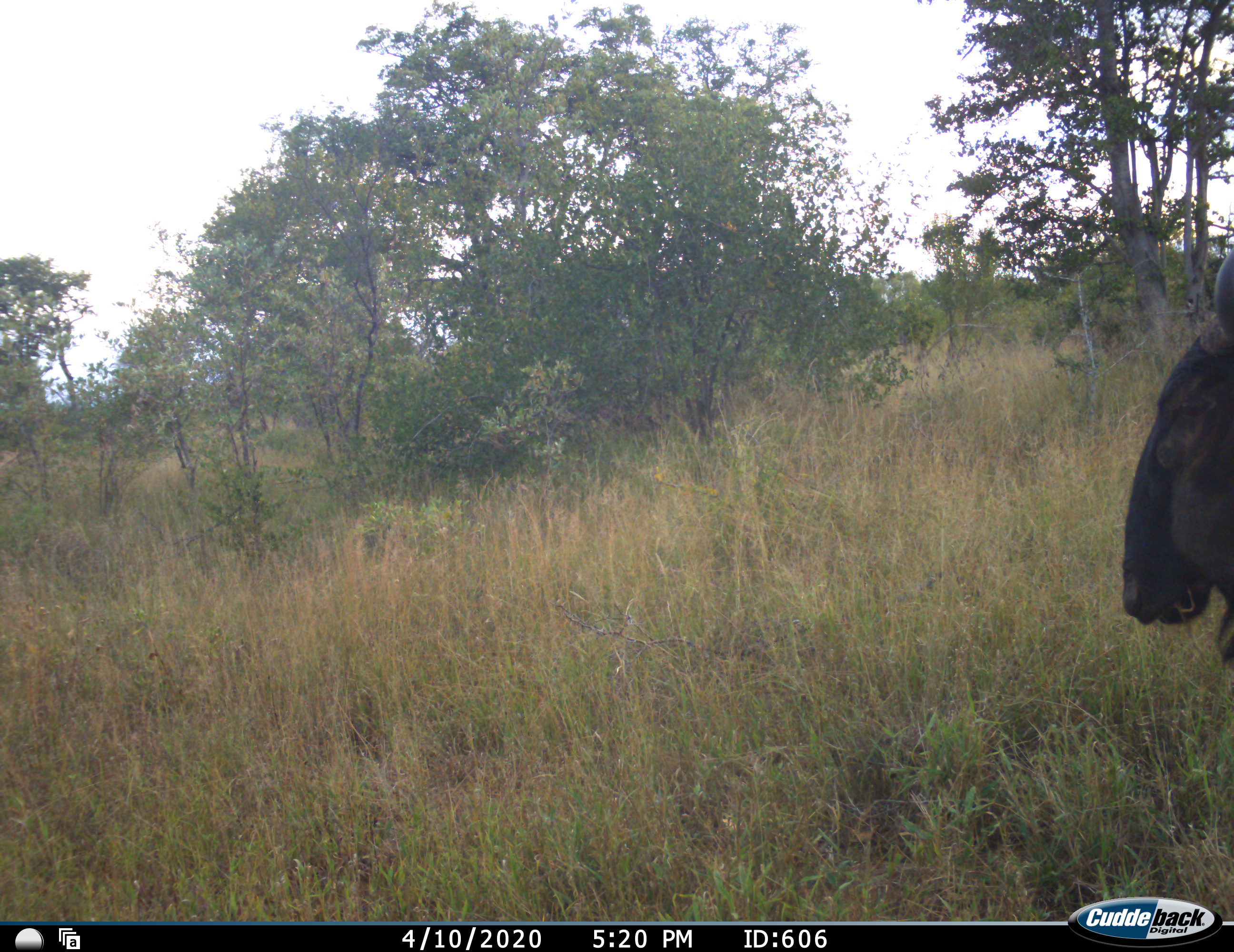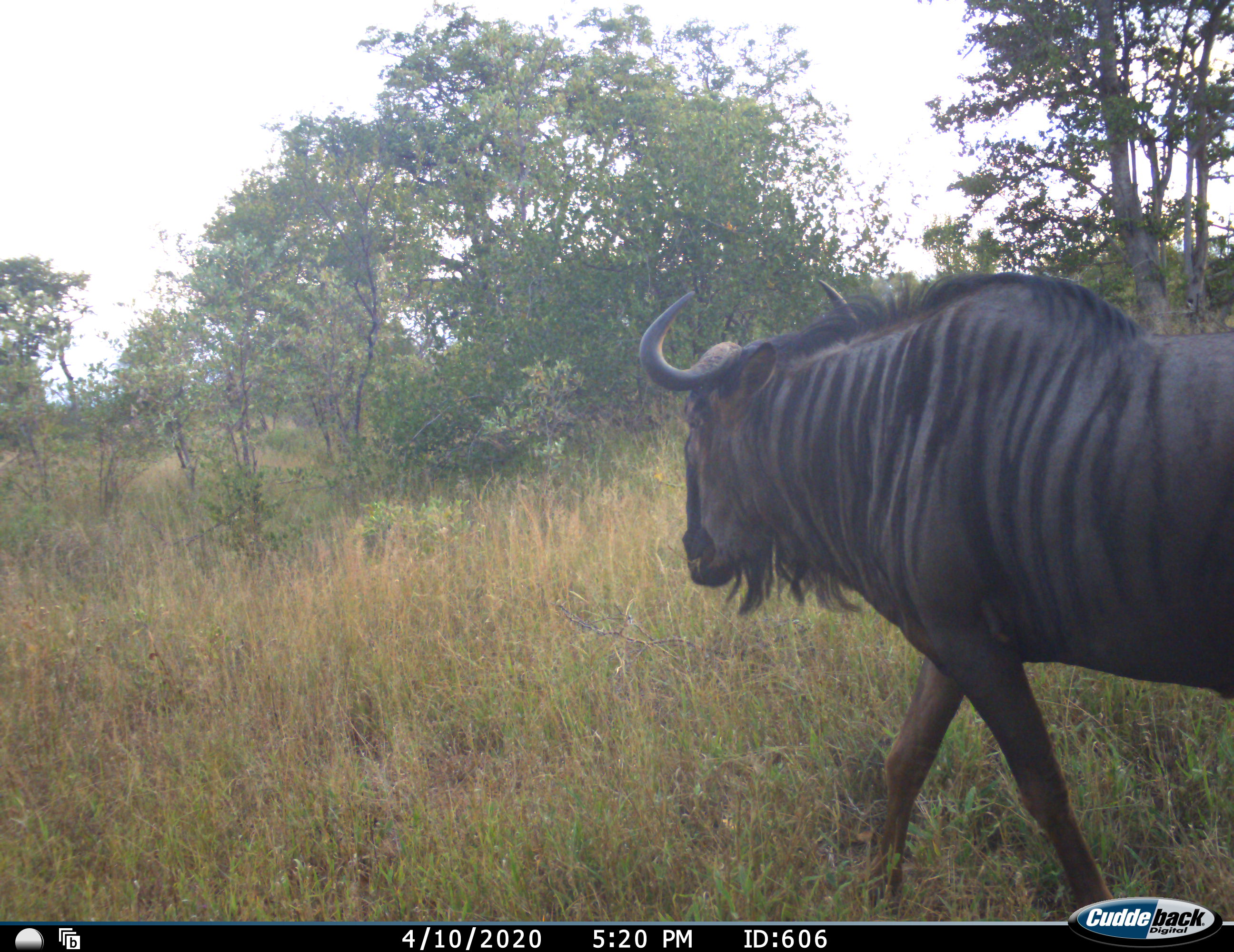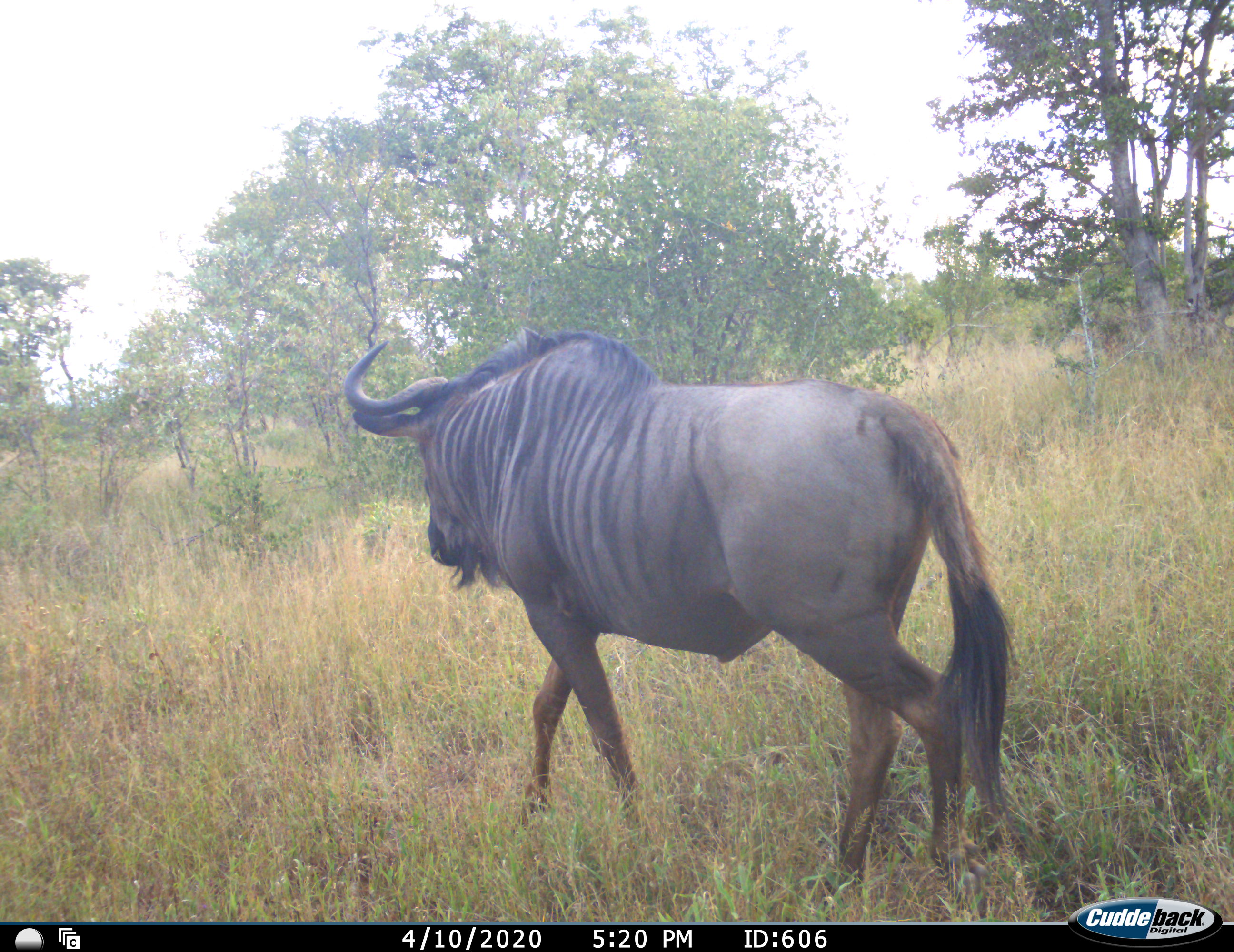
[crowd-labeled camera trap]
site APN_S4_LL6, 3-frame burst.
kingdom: Animalia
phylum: Chordata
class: Mammalia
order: Artiodactyla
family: Bovidae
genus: Connochaetes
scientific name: Connochaetes taurinus taurinus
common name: blue wildebeest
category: wildebeestblue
Wildebeestblue (blue wildebeest) (Connochaetes taurinus taurinus), count 1. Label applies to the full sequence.